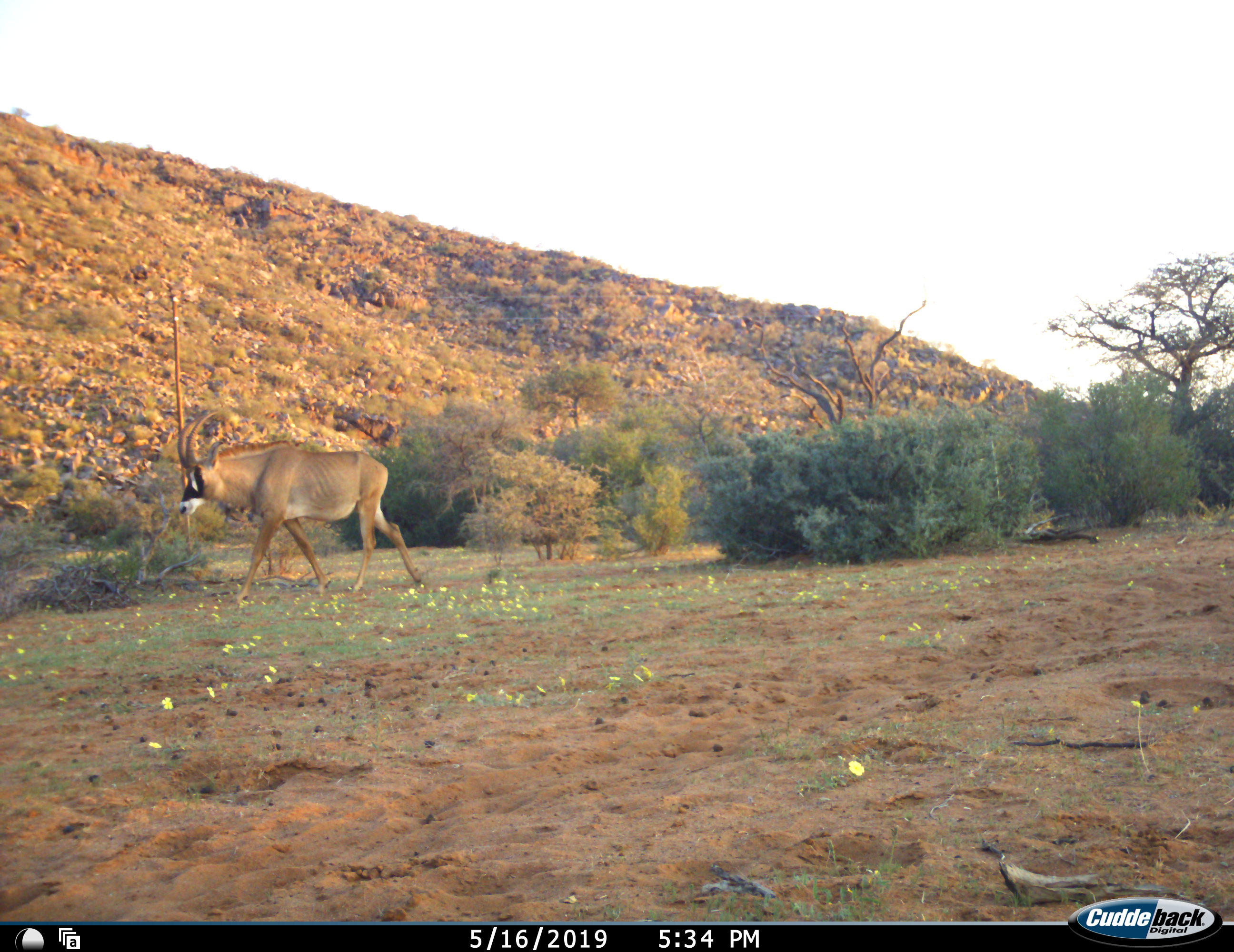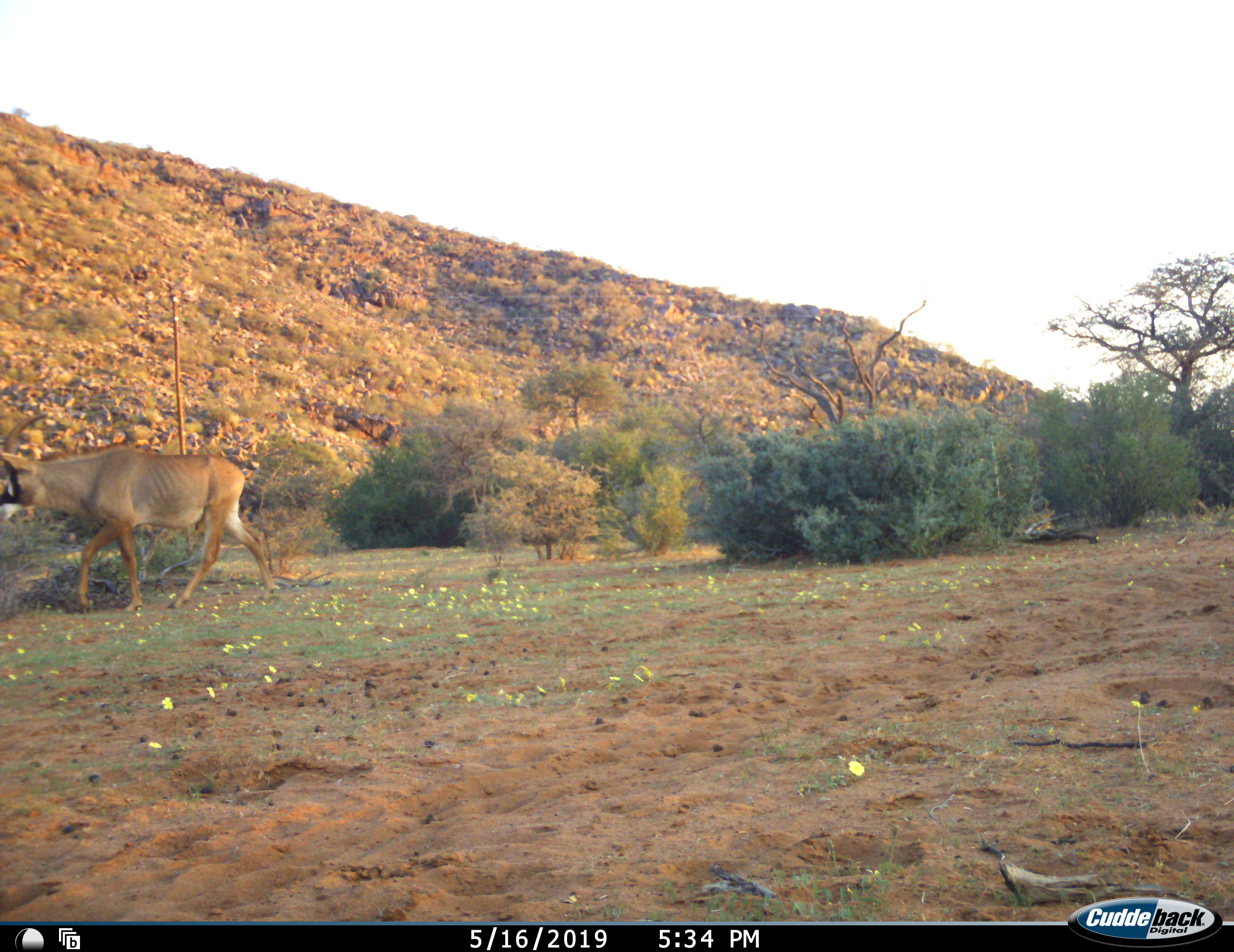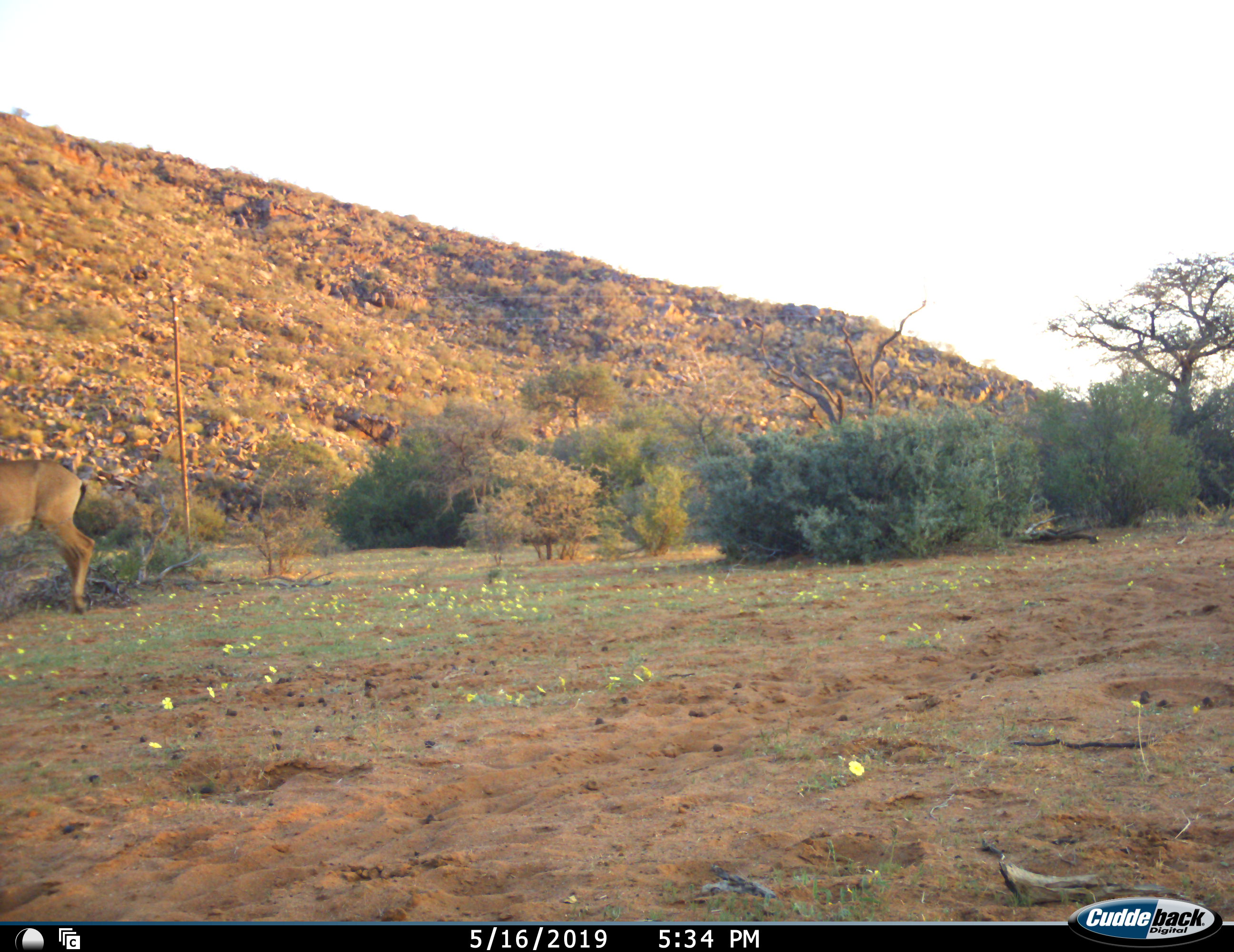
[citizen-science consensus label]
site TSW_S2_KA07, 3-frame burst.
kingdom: Animalia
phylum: Chordata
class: Mammalia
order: Artiodactyla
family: Bovidae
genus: Hippotragus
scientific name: Hippotragus equinus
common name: roan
Roan (Hippotragus equinus), count 1. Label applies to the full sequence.